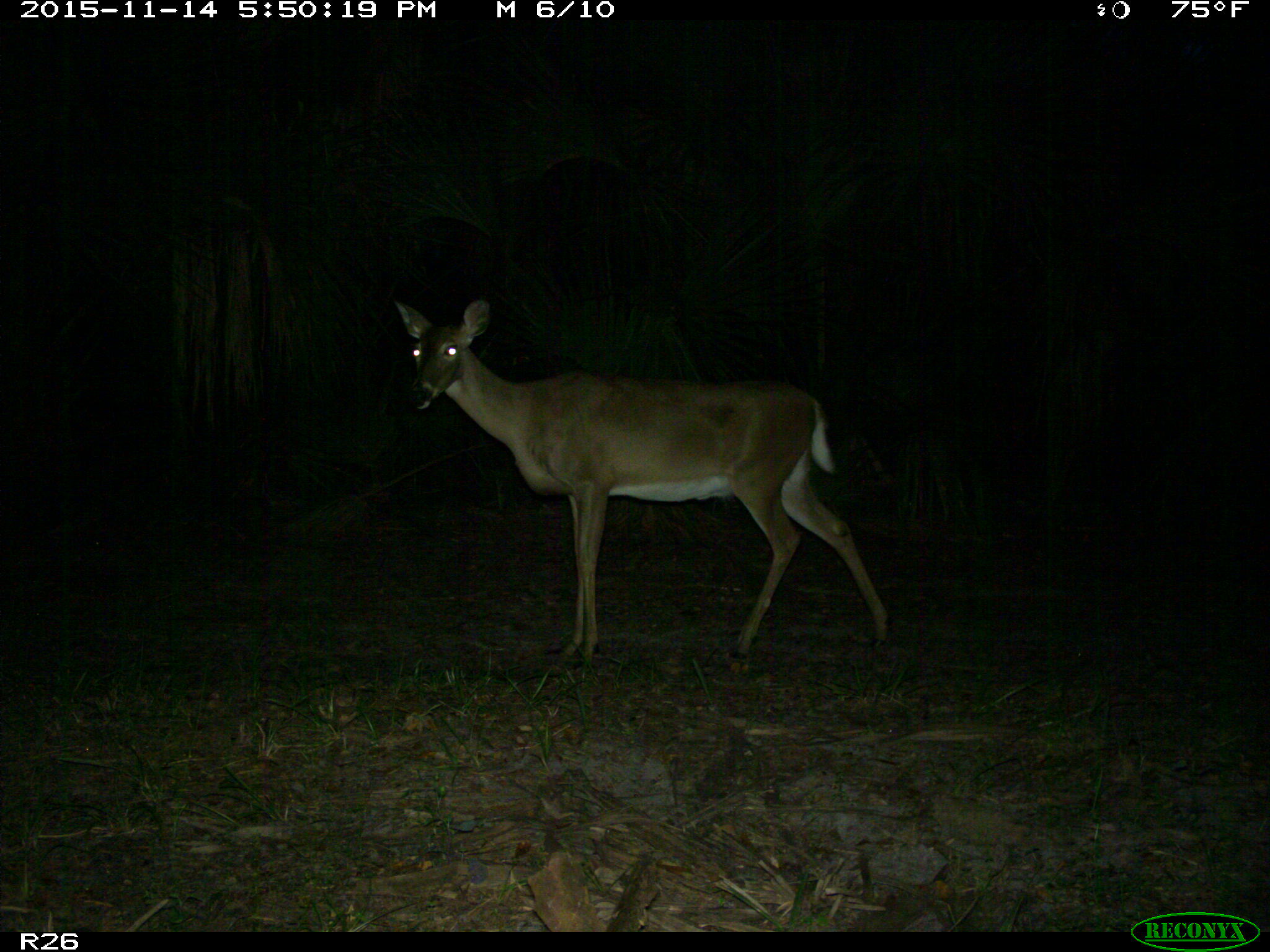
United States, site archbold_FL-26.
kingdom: Animalia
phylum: Chordata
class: Mammalia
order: Artiodactyla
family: Cervidae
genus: Odocoileus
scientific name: Odocoileus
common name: deer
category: unidentified deer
Unidentified deer (deer) (Odocoileus).